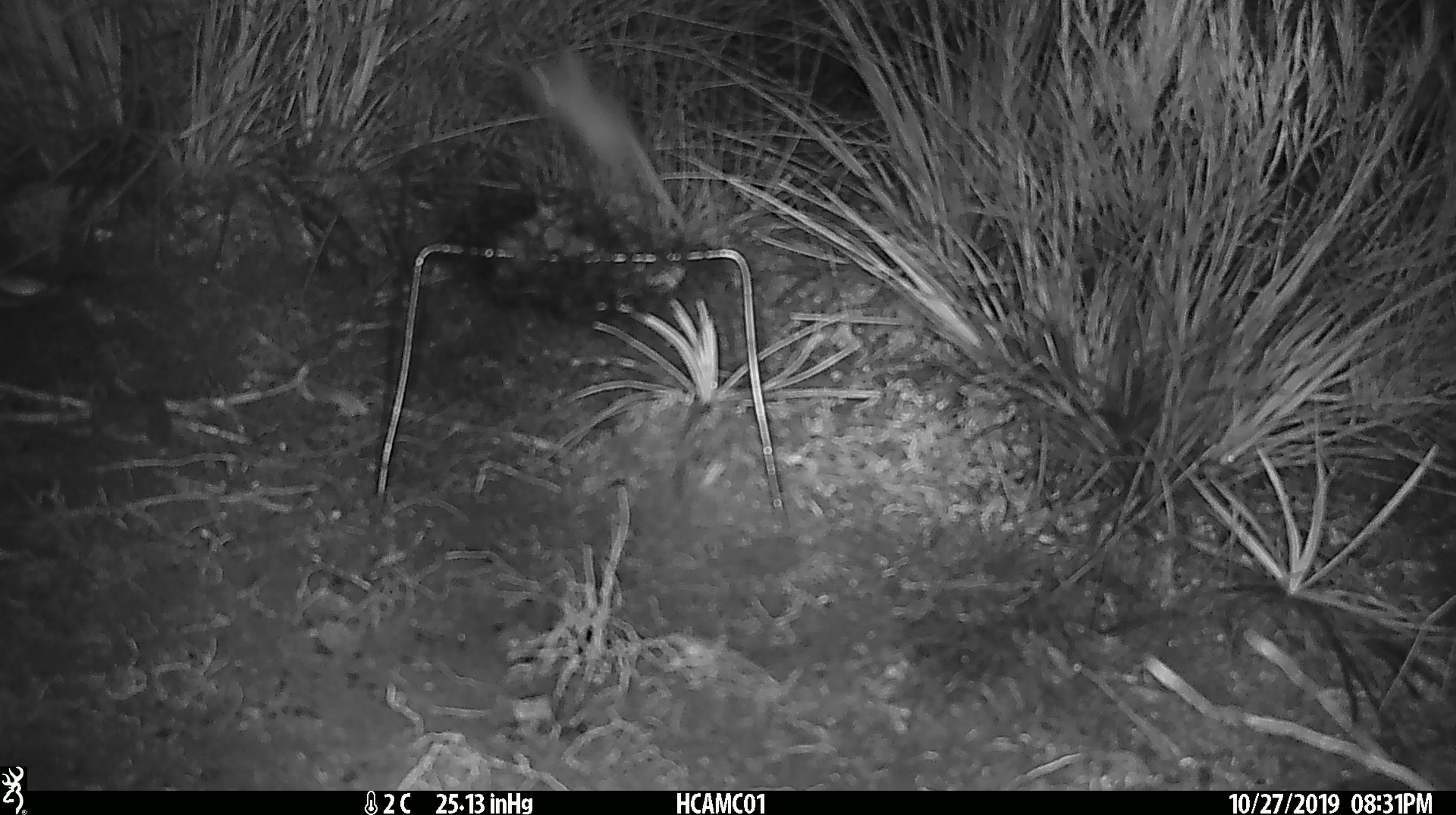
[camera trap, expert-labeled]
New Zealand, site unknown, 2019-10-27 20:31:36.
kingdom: Animalia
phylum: Chordata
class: Mammalia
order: Rodentia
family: Muridae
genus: Mus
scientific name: Mus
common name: mouse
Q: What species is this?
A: Mouse (Mus).